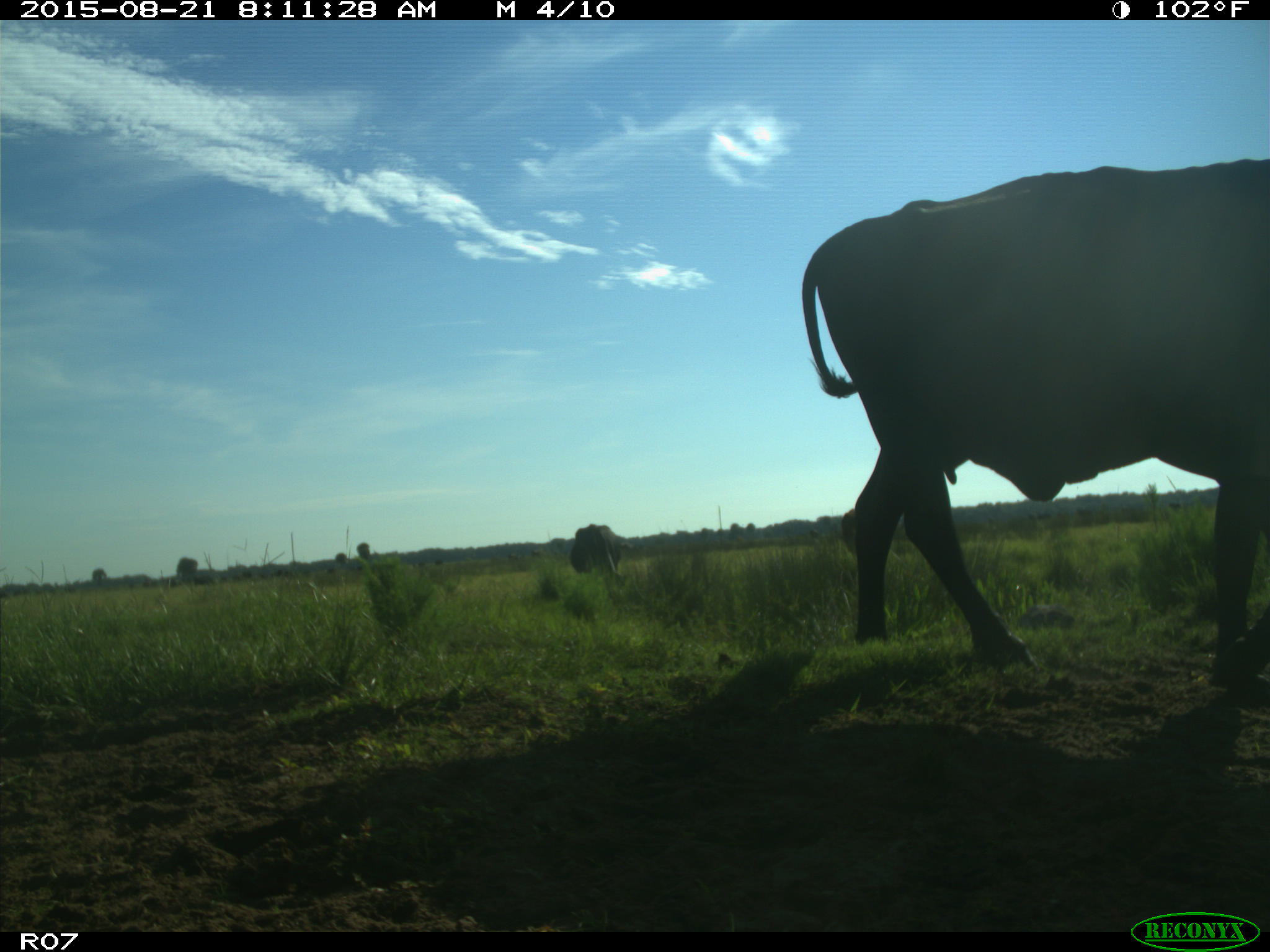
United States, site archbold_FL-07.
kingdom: Animalia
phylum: Chordata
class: Mammalia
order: Artiodactyla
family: Bovidae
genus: Bos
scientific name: Bos taurus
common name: domestic cow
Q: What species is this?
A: Bos taurus (domestic cow).